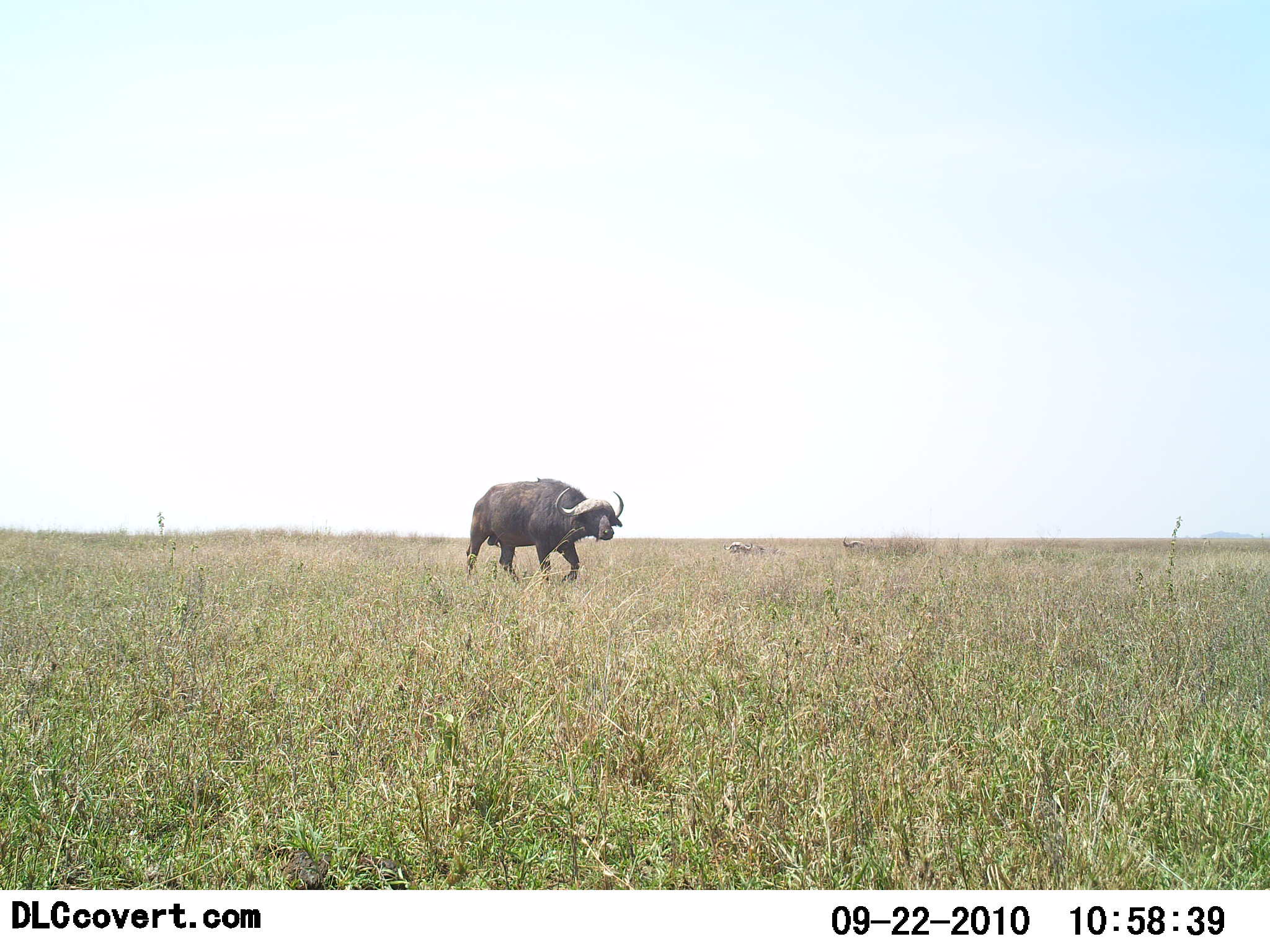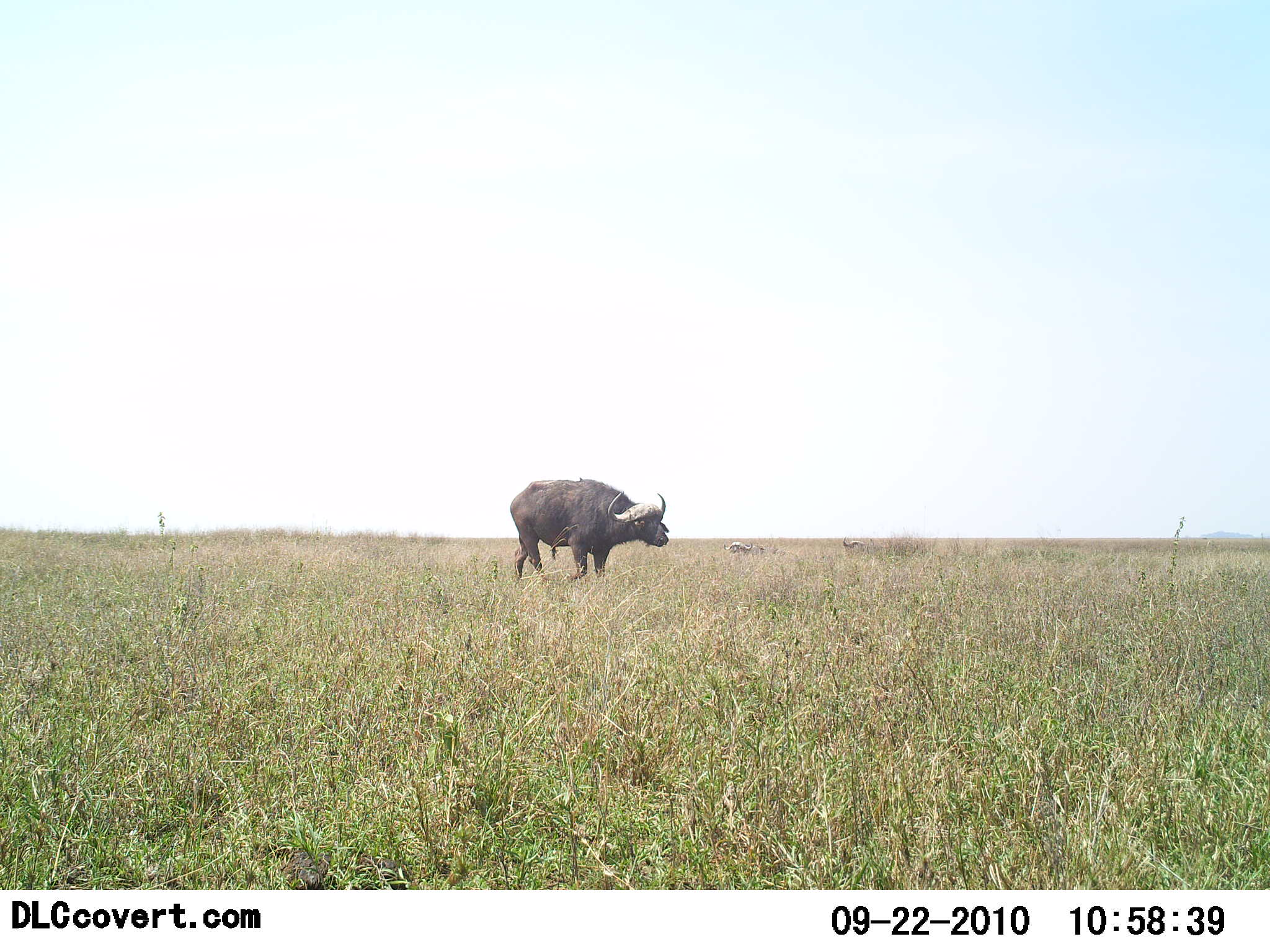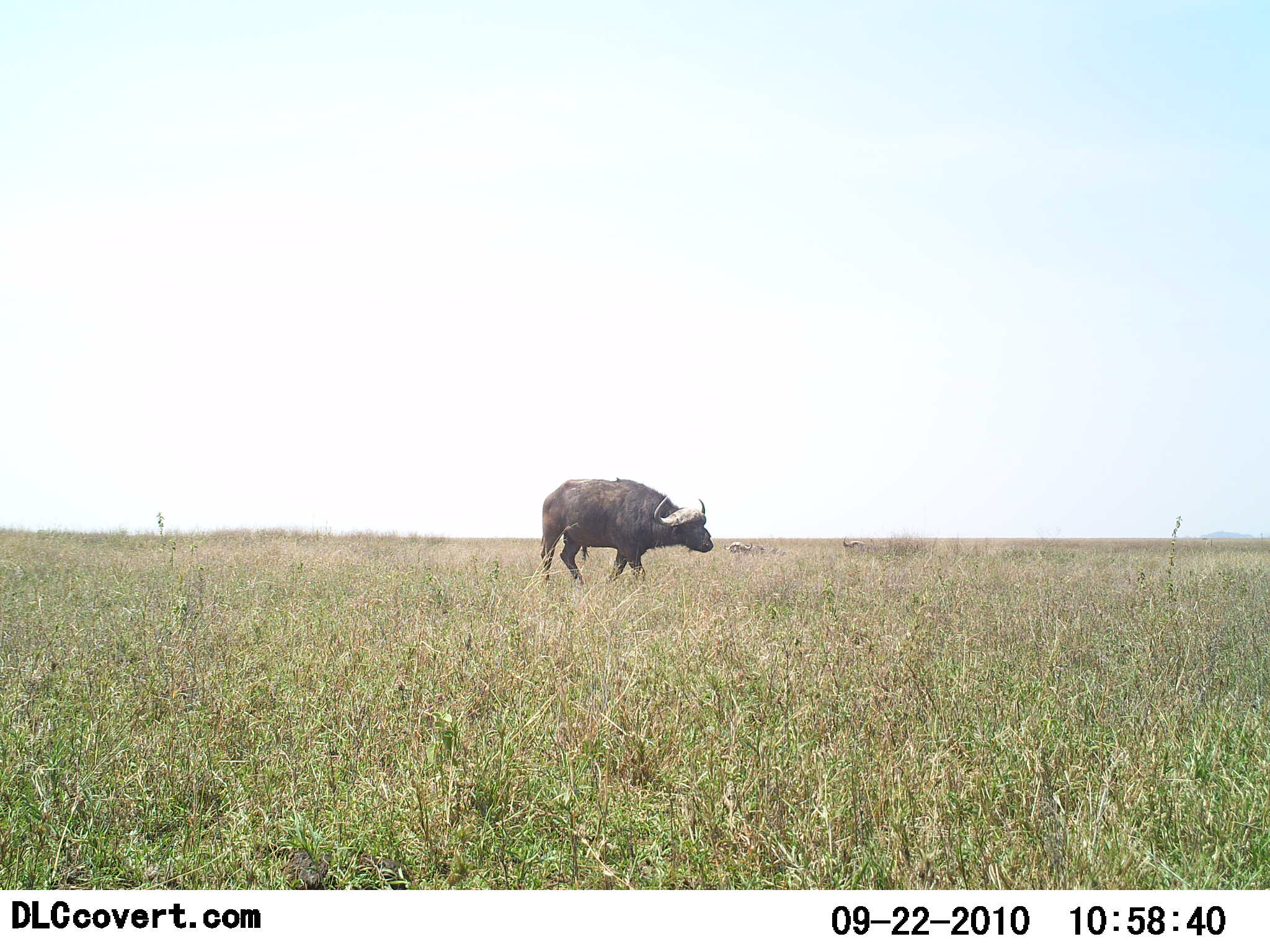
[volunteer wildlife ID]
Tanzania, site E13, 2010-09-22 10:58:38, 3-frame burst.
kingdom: Animalia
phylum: Chordata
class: Mammalia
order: Artiodactyla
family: Bovidae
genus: Syncerus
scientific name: Syncerus caffer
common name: cape buffalo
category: buffalo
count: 1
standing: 5%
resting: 0%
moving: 95%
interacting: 0%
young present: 0%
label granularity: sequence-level